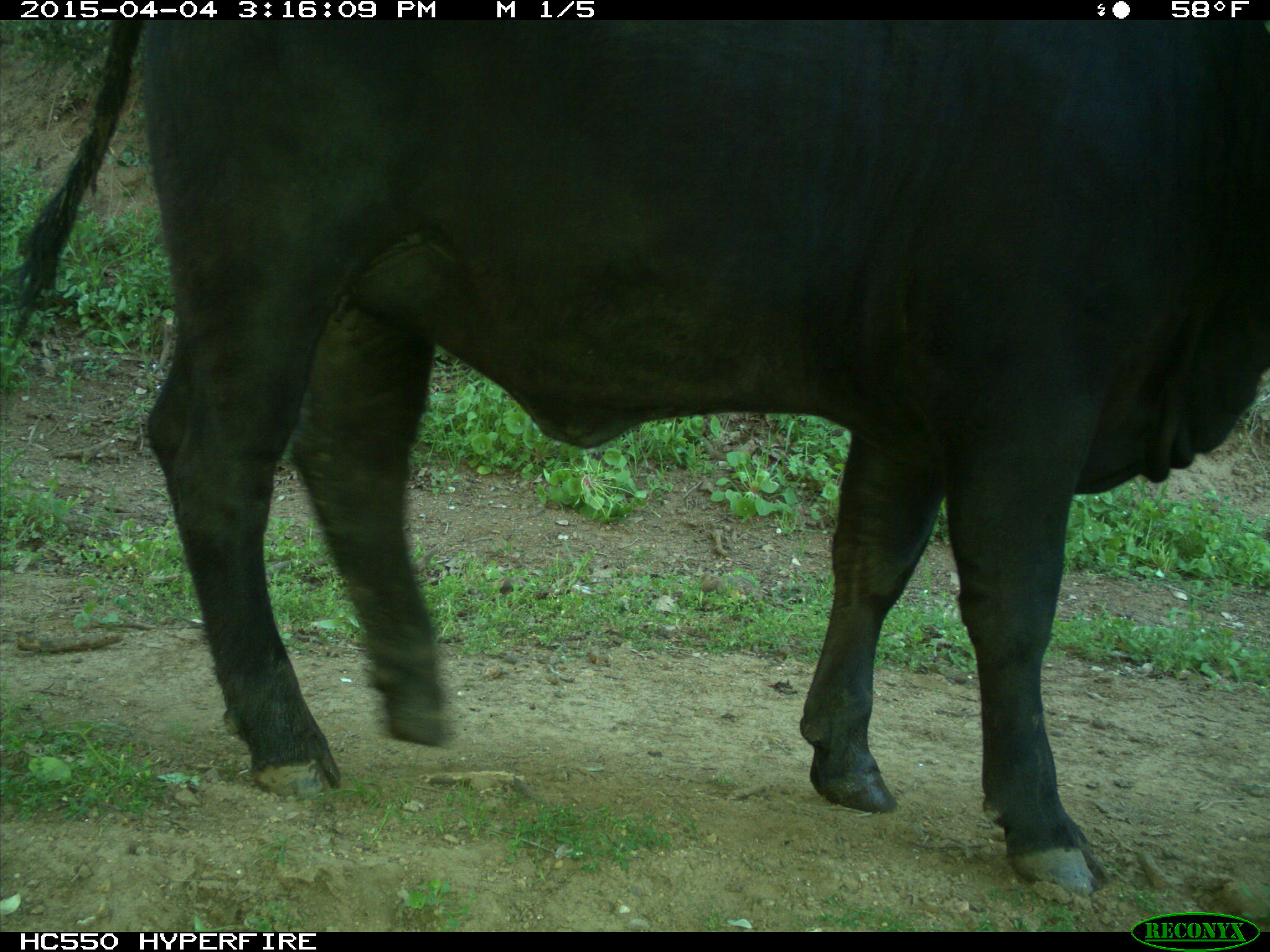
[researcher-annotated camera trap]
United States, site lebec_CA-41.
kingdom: Animalia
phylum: Chordata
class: Mammalia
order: Artiodactyla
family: Bovidae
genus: Bos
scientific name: Bos taurus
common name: domestic cow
Bos taurus (domestic cow).